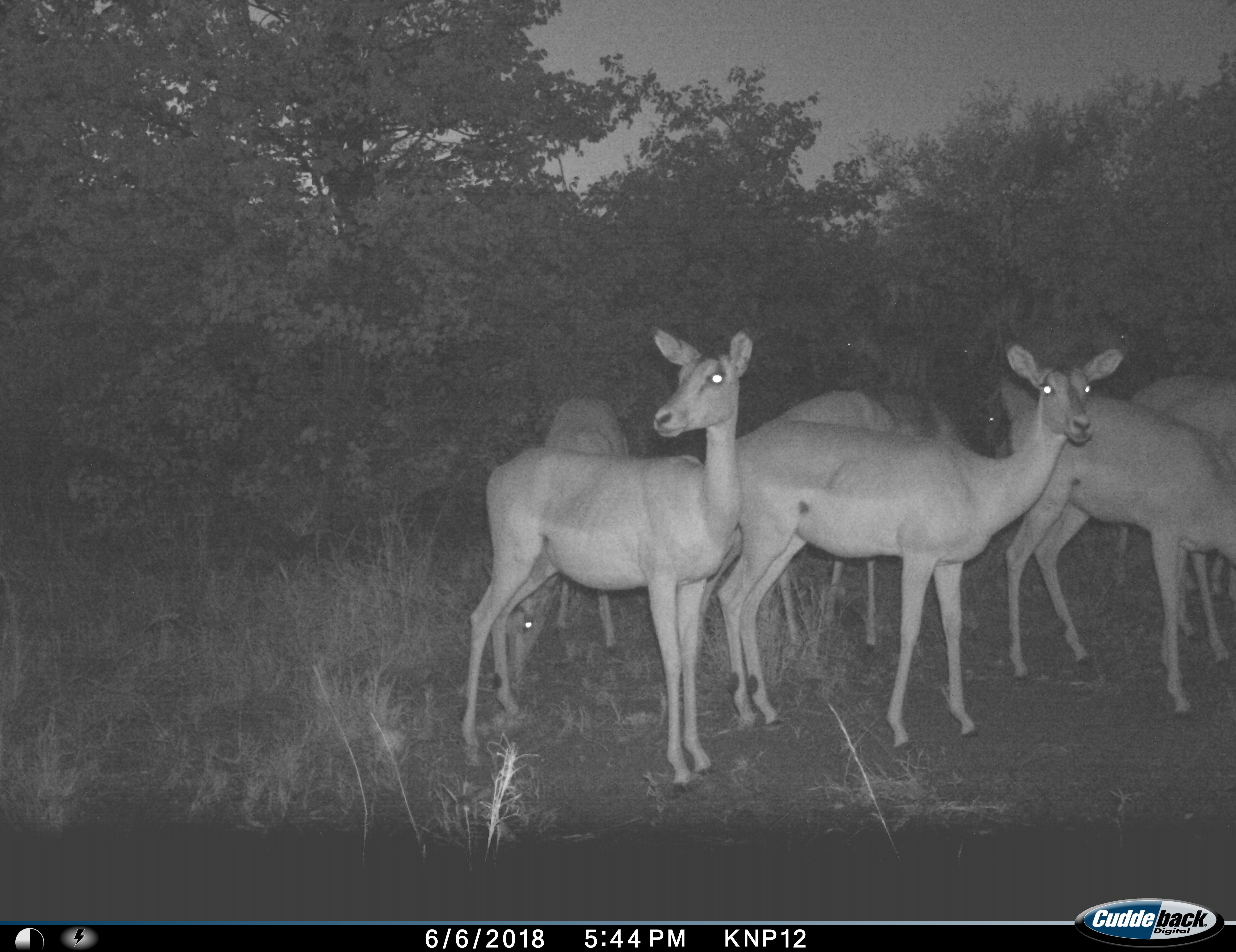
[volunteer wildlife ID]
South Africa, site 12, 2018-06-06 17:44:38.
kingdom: Animalia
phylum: Chordata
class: Mammalia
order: Artiodactyla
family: Bovidae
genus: Aepyceros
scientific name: Aepyceros melampus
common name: impala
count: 9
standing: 90%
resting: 10%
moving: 10%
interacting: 10%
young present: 0%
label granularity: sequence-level